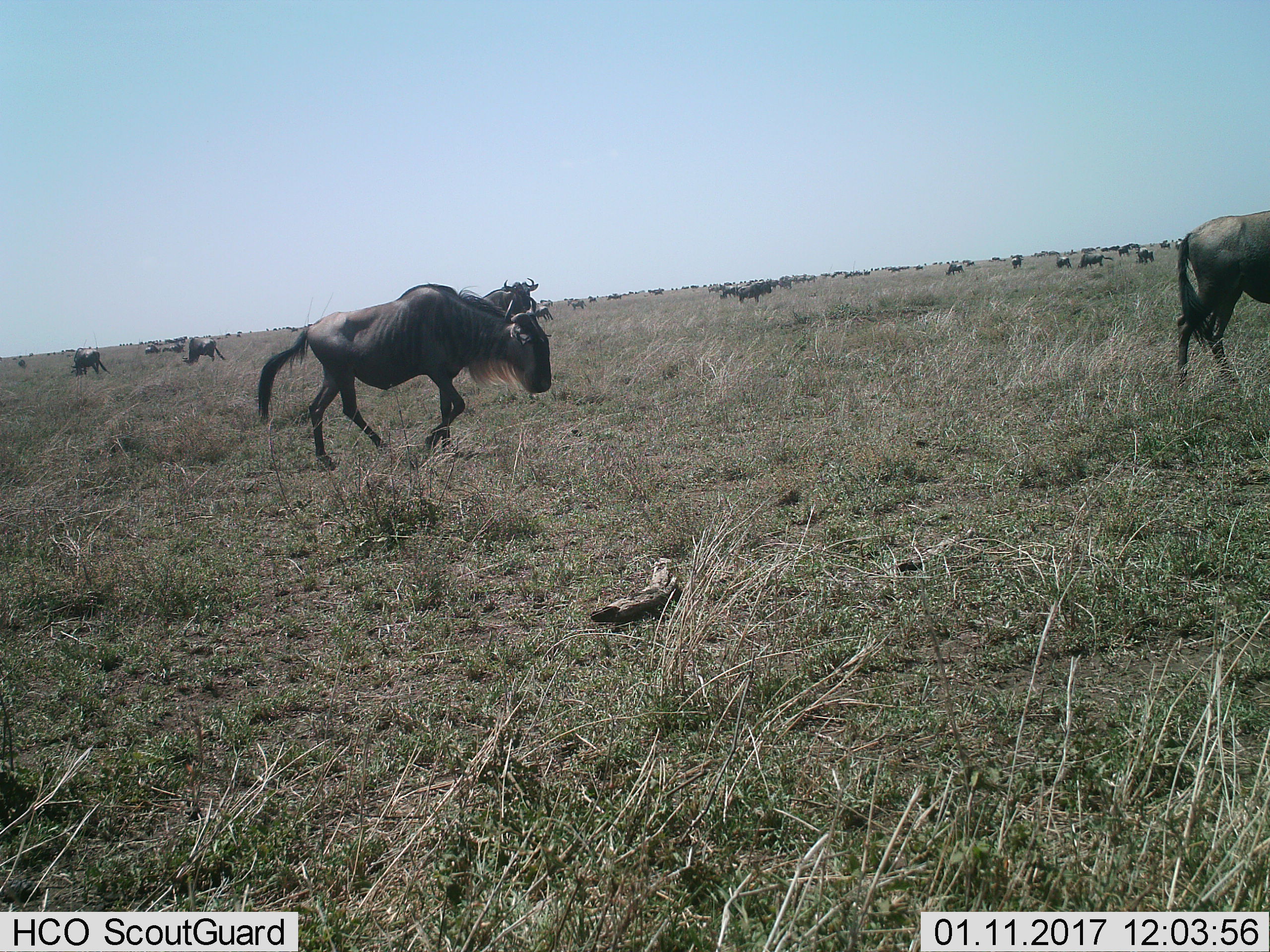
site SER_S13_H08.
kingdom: Animalia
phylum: Chordata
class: Mammalia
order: Artiodactyla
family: Bovidae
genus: Connochaetes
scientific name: Connochaetes taurinus taurinus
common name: blue wildebeest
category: wildebeestblue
Wildebeestblue (blue wildebeest) (Connochaetes taurinus taurinus), count 51+. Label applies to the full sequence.